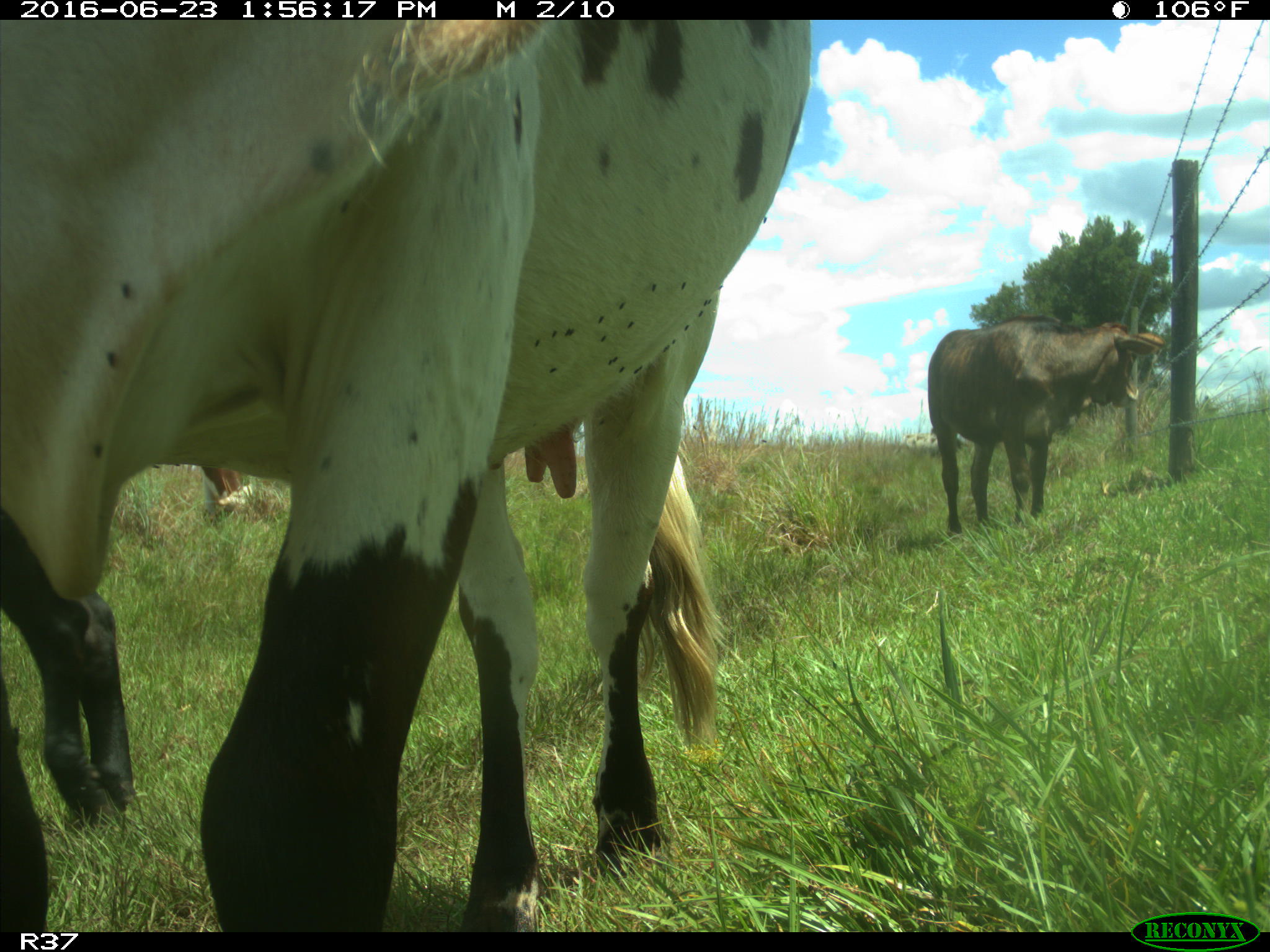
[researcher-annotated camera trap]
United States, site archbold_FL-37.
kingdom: Animalia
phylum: Chordata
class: Mammalia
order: Artiodactyla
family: Bovidae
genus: Bos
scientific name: Bos taurus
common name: domestic cow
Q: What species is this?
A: Bos taurus (domestic cow).